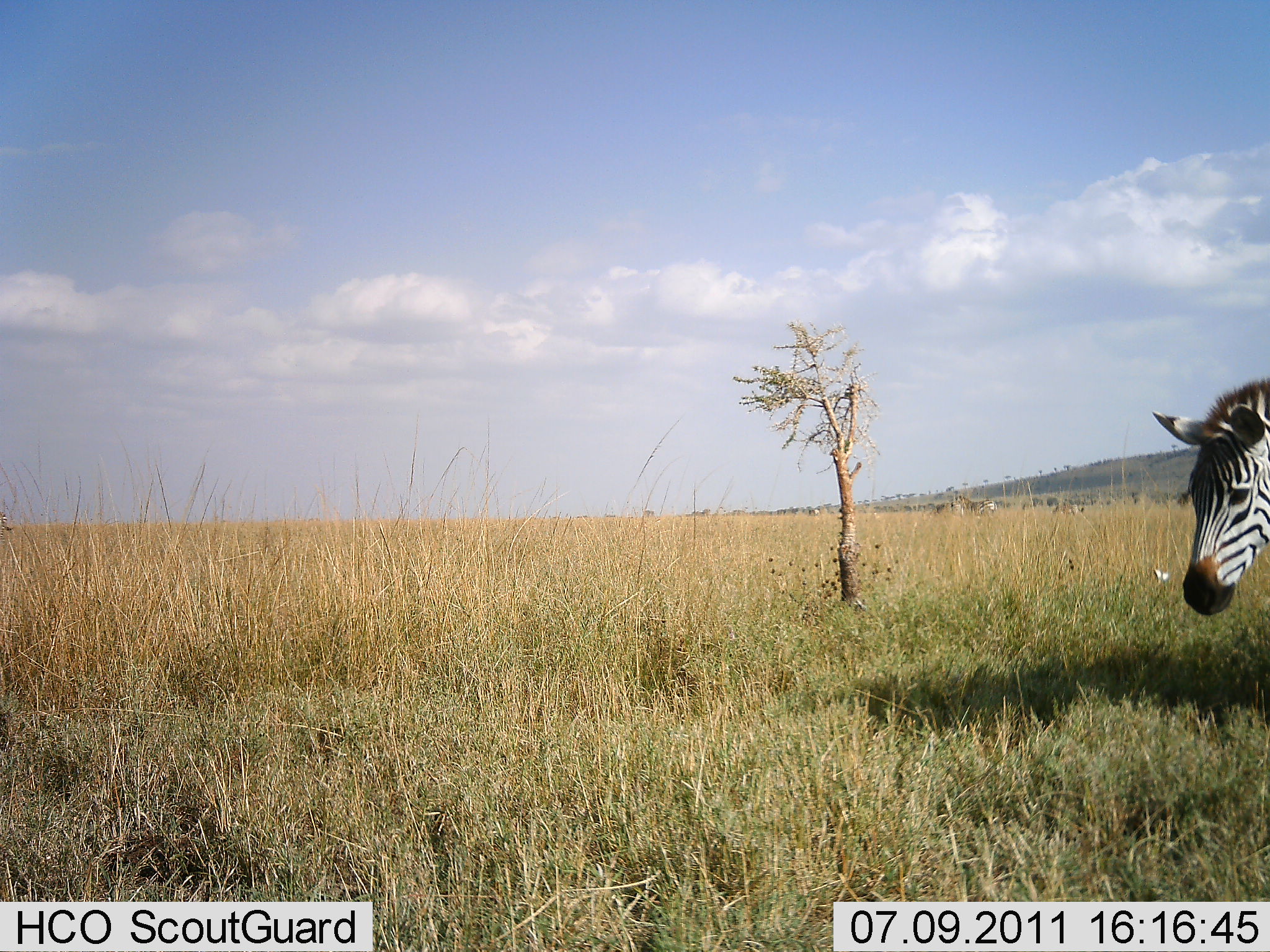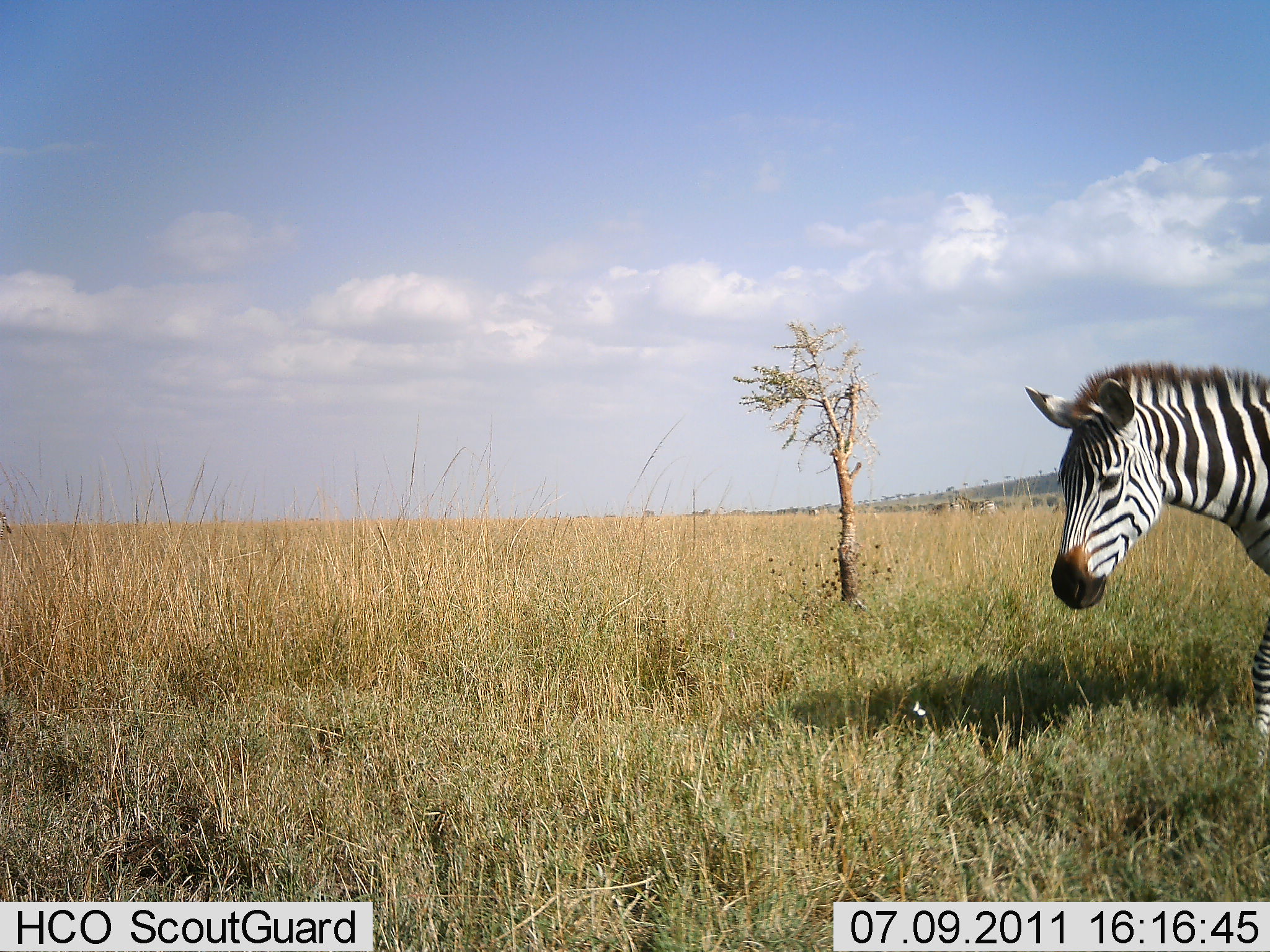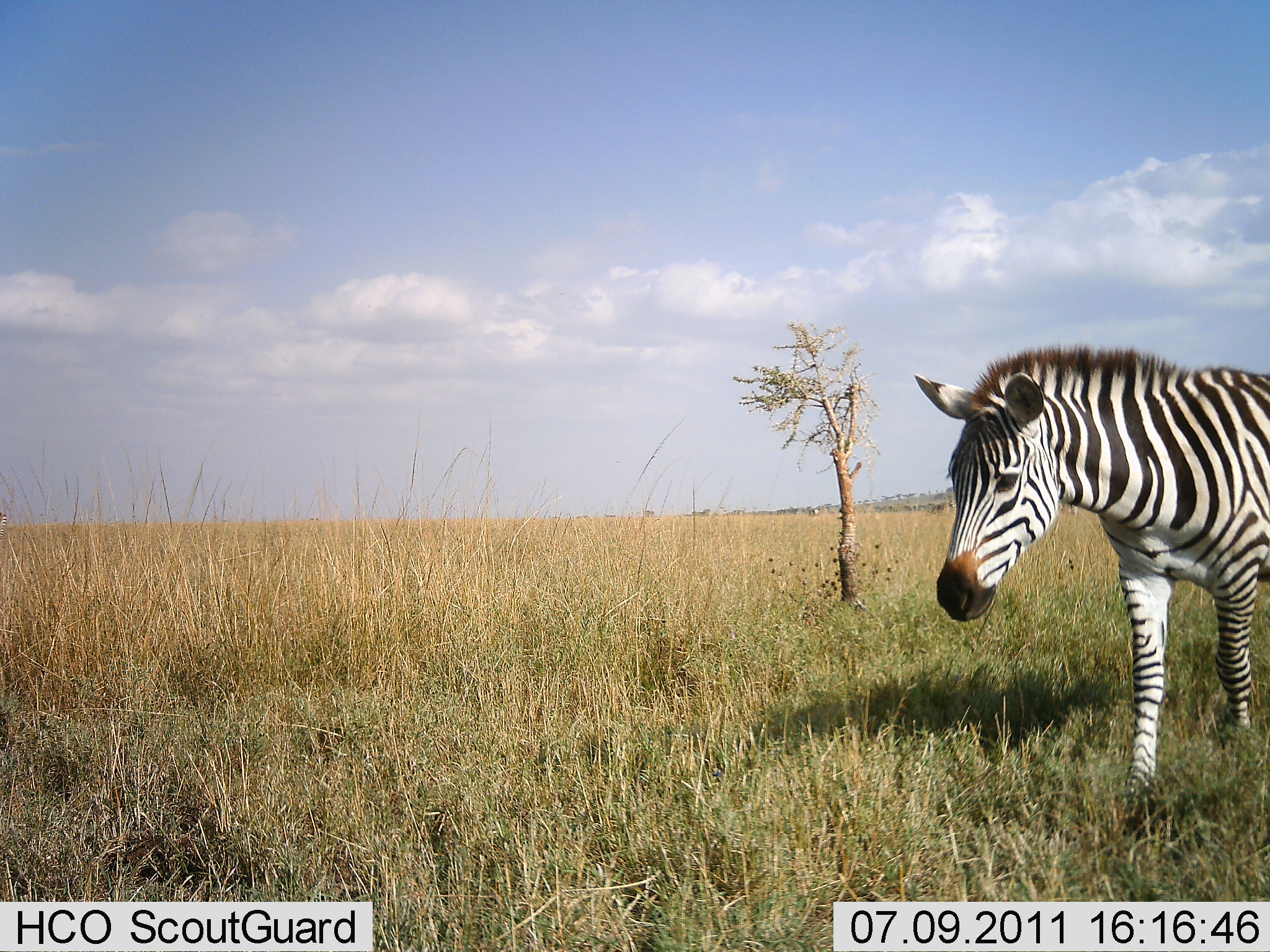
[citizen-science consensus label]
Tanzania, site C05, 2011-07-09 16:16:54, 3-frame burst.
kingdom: Animalia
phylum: Chordata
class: Mammalia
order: Perissodactyla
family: Equidae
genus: Equus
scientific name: Equus quagga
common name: plains zebra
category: zebra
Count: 1.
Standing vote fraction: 0%.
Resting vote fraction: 0%.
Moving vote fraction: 100%.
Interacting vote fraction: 0%.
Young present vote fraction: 0%.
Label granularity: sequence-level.